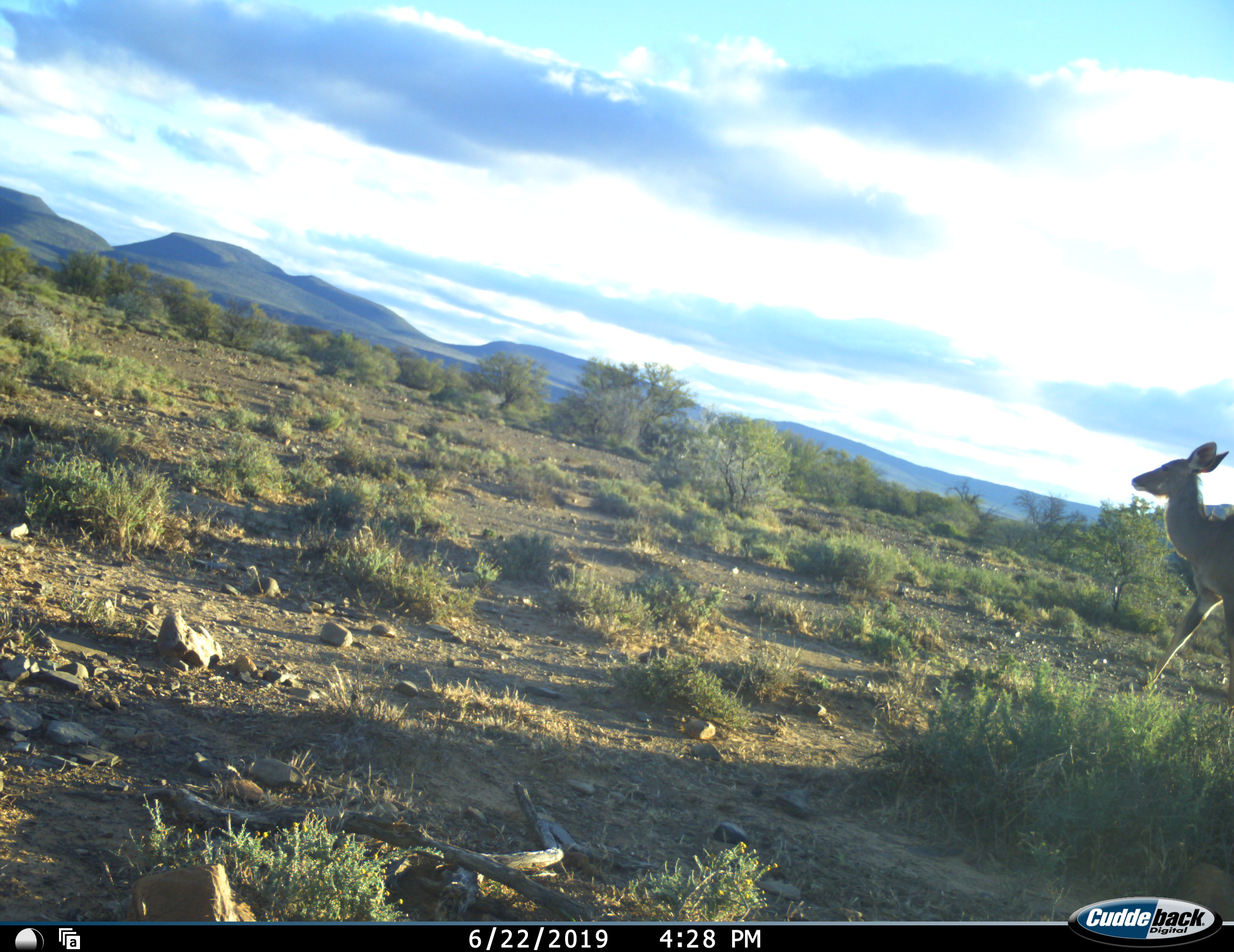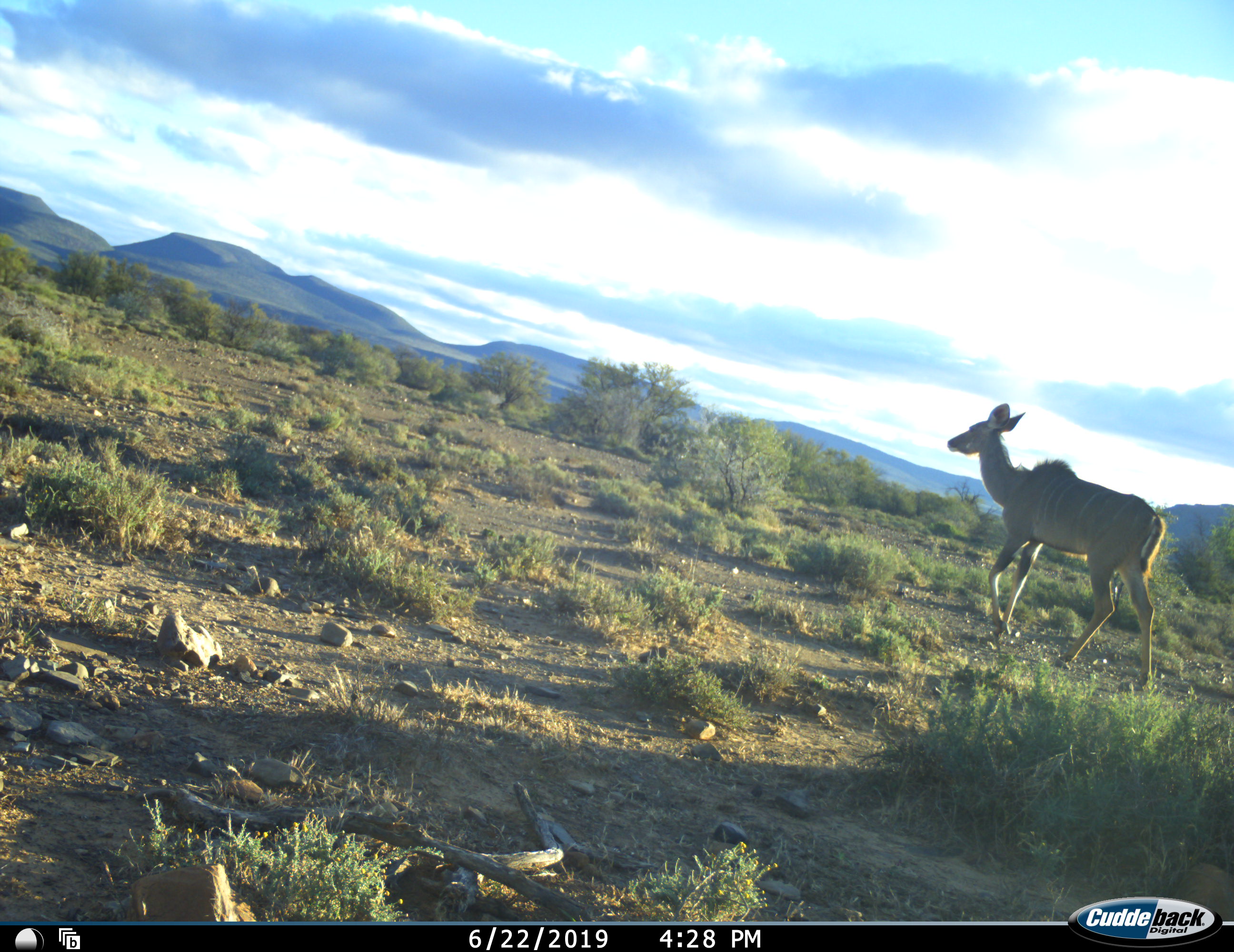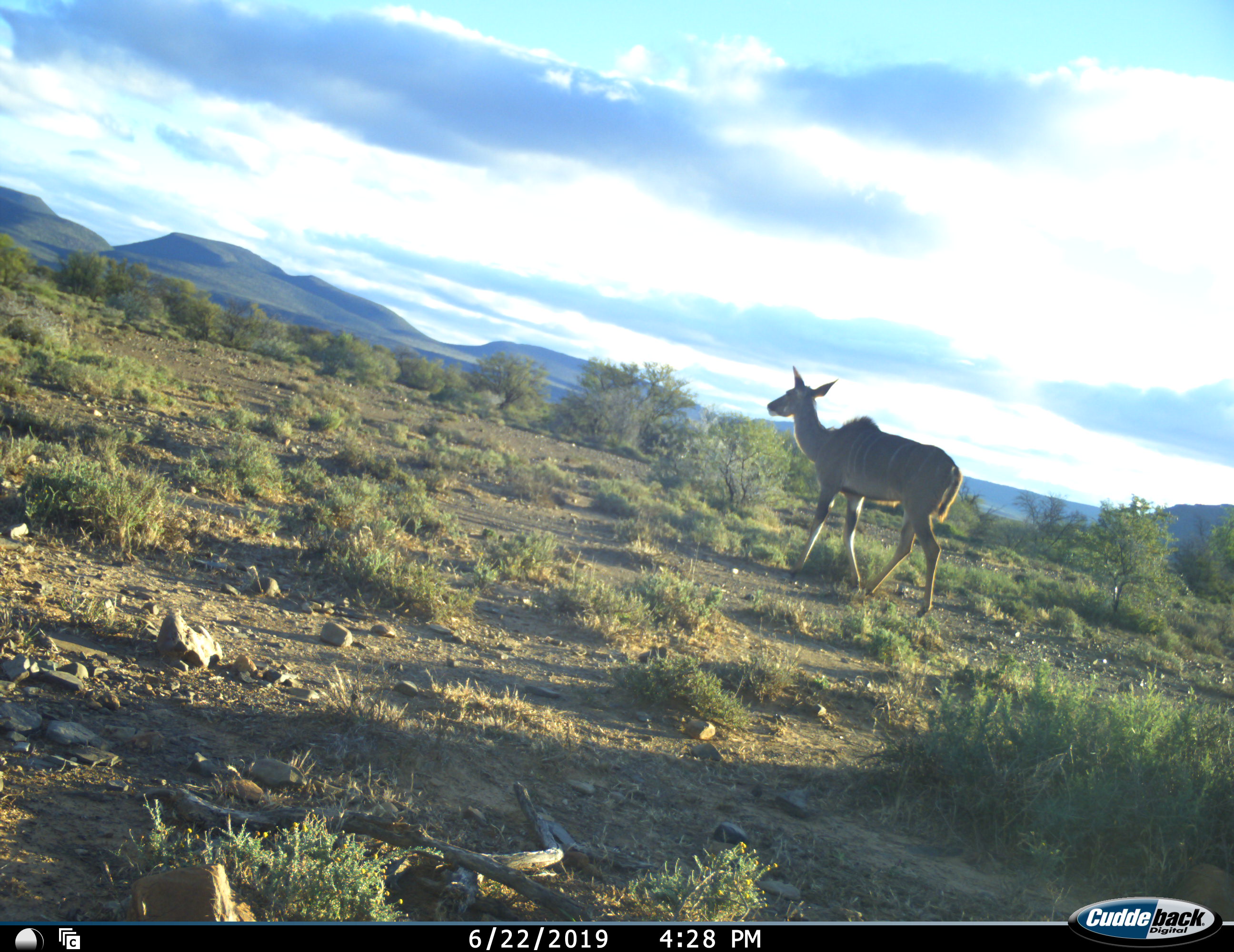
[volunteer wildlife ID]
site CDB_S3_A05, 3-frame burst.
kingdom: Animalia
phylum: Chordata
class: Mammalia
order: Artiodactyla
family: Bovidae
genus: Tragelaphus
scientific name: Tragelaphus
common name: kudu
Kudu (Tragelaphus), count 1. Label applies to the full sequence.